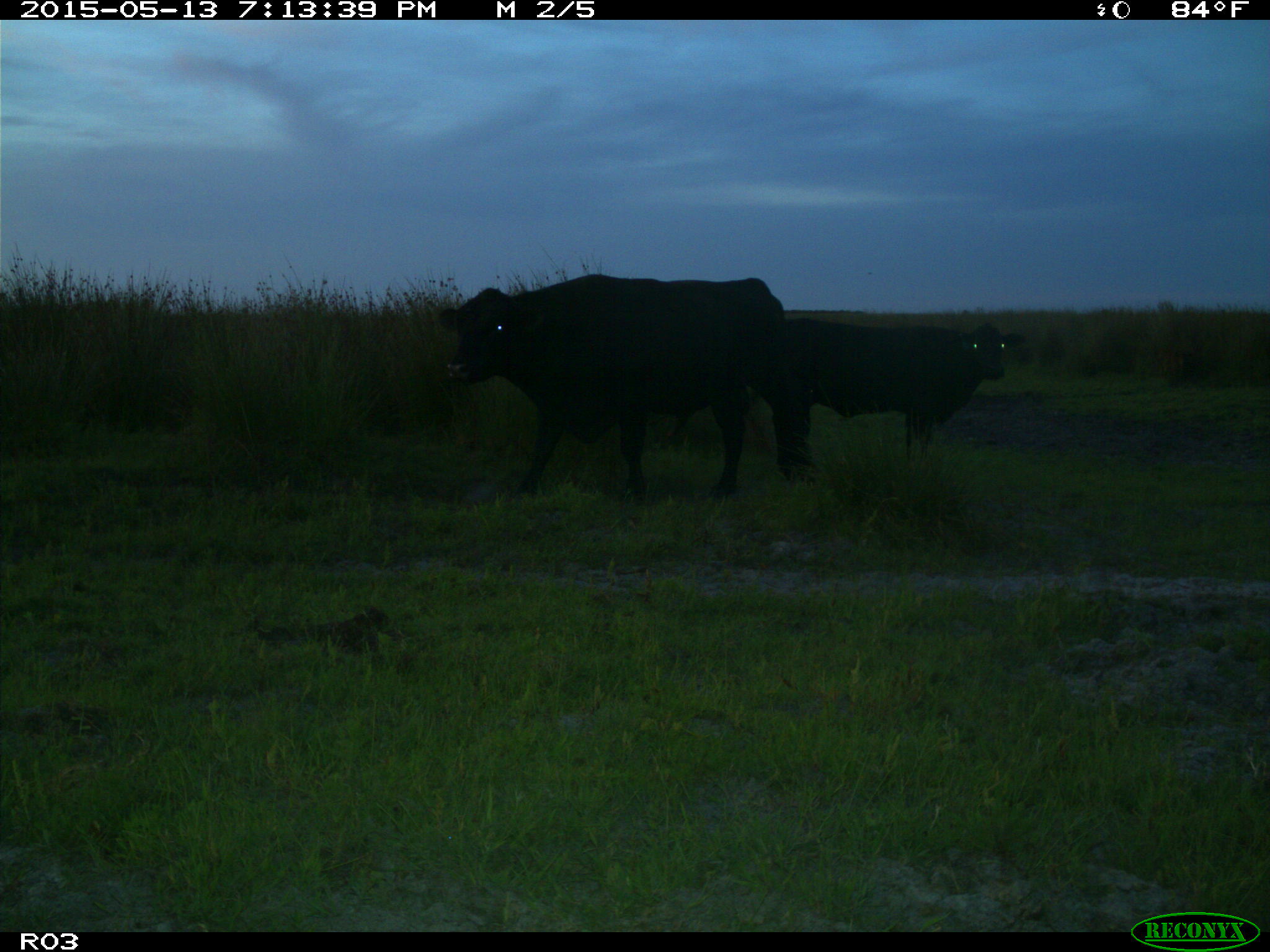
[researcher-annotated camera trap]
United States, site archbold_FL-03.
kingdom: Animalia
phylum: Chordata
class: Mammalia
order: Artiodactyla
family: Bovidae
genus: Bos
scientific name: Bos taurus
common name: domestic cow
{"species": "Bos taurus (domestic cow)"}